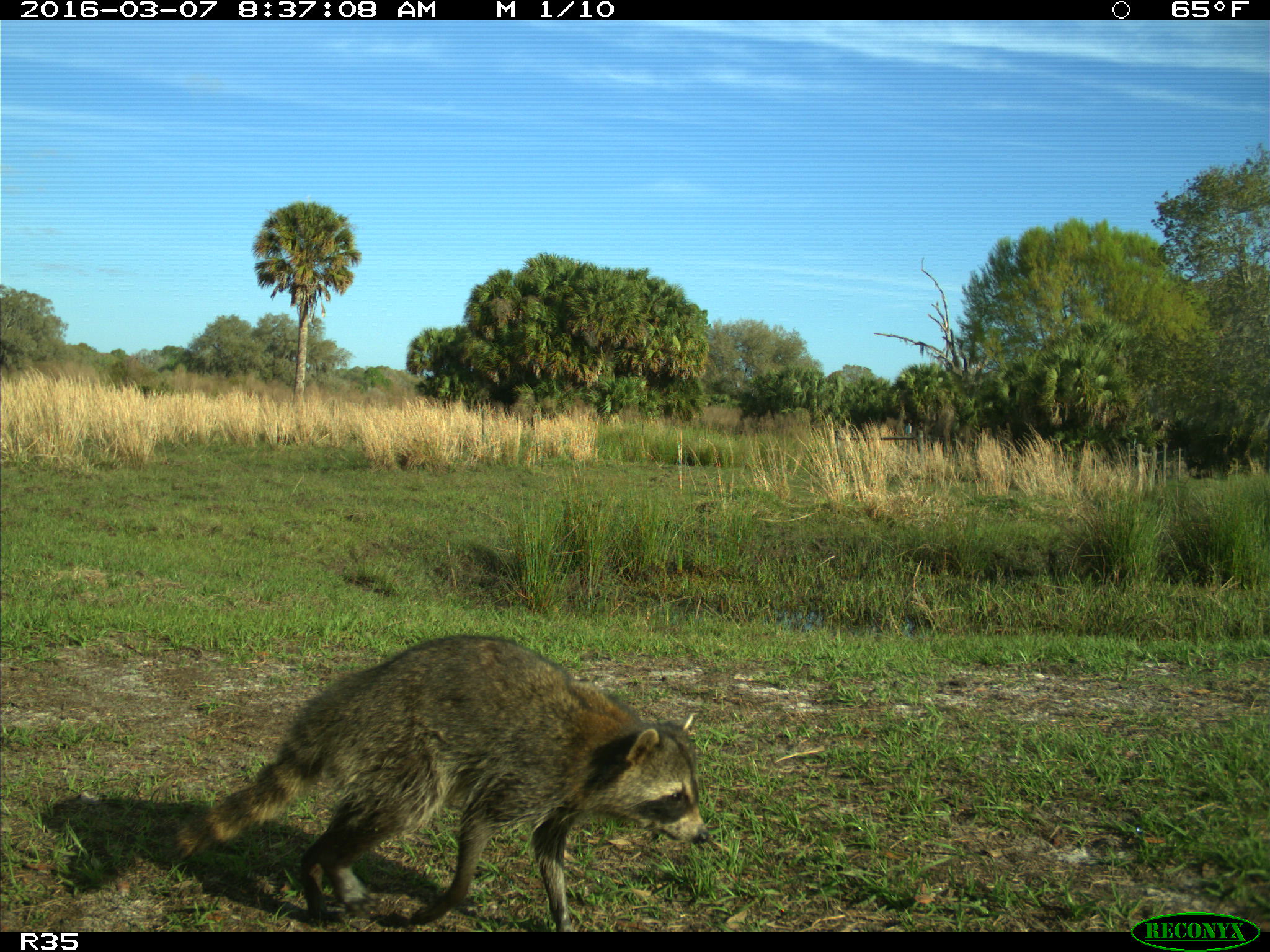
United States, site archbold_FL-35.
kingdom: Animalia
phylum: Chordata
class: Mammalia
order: Carnivora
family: Procyonidae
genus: Procyon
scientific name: Procyon lotor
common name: common raccoon